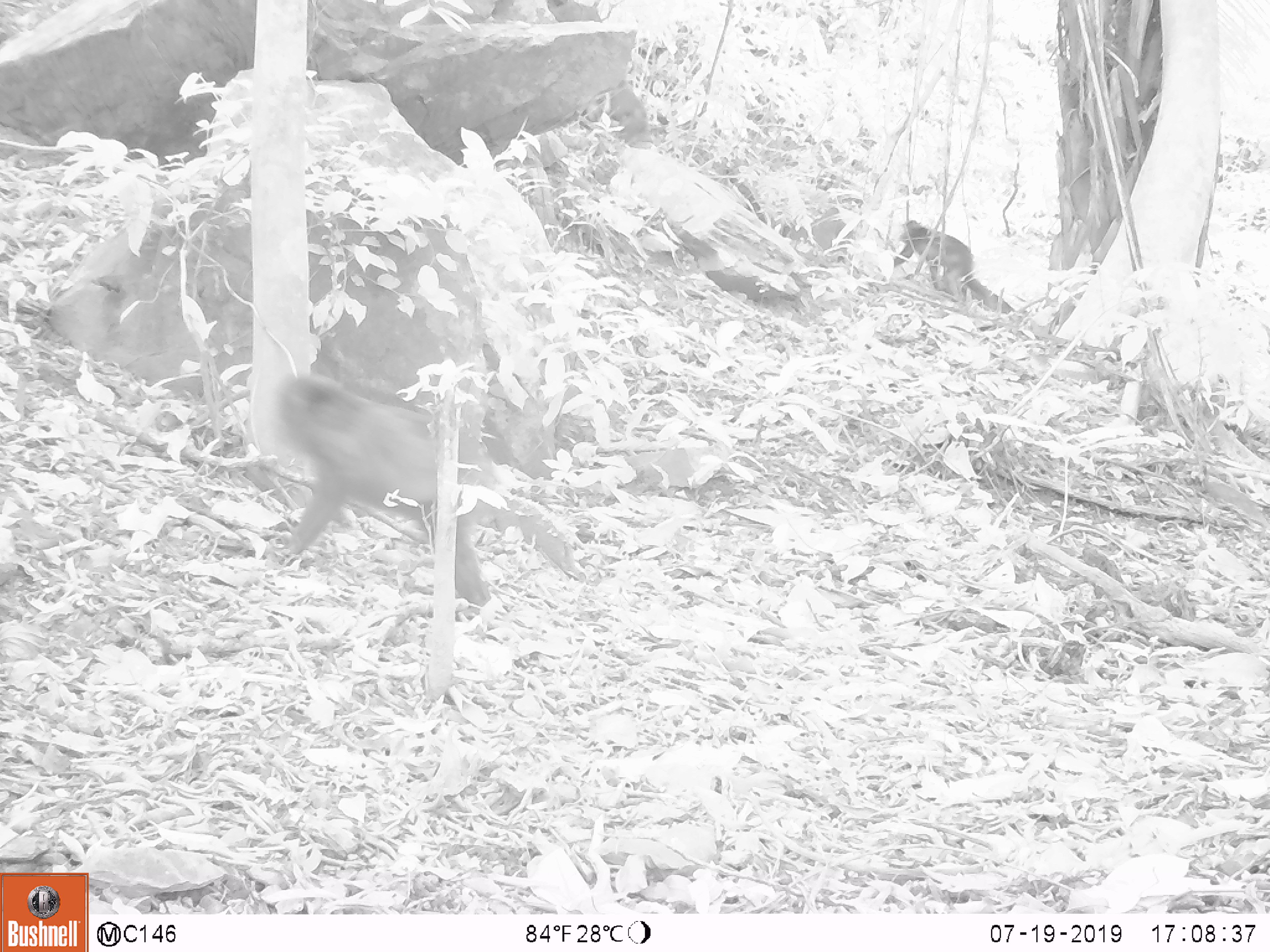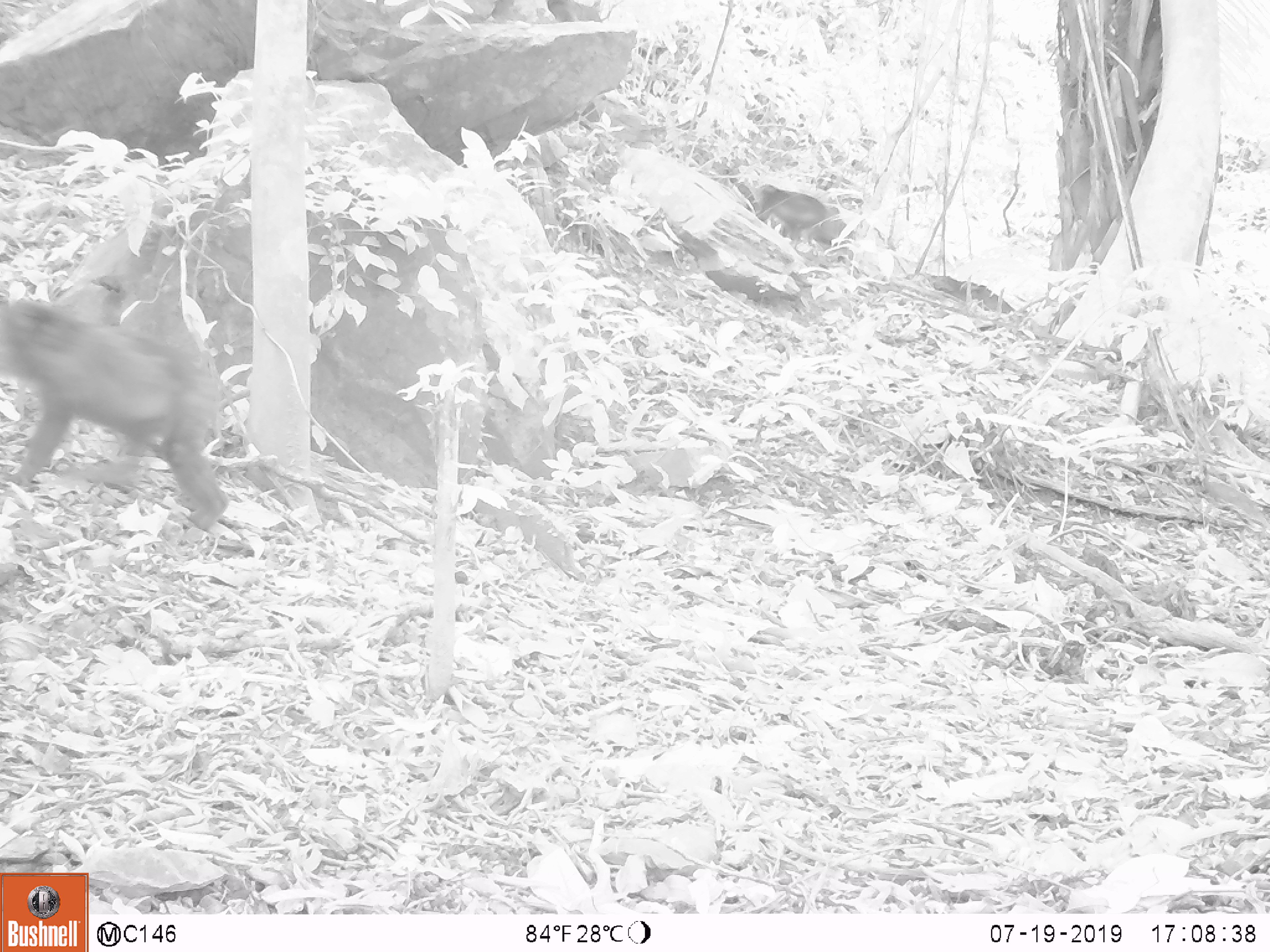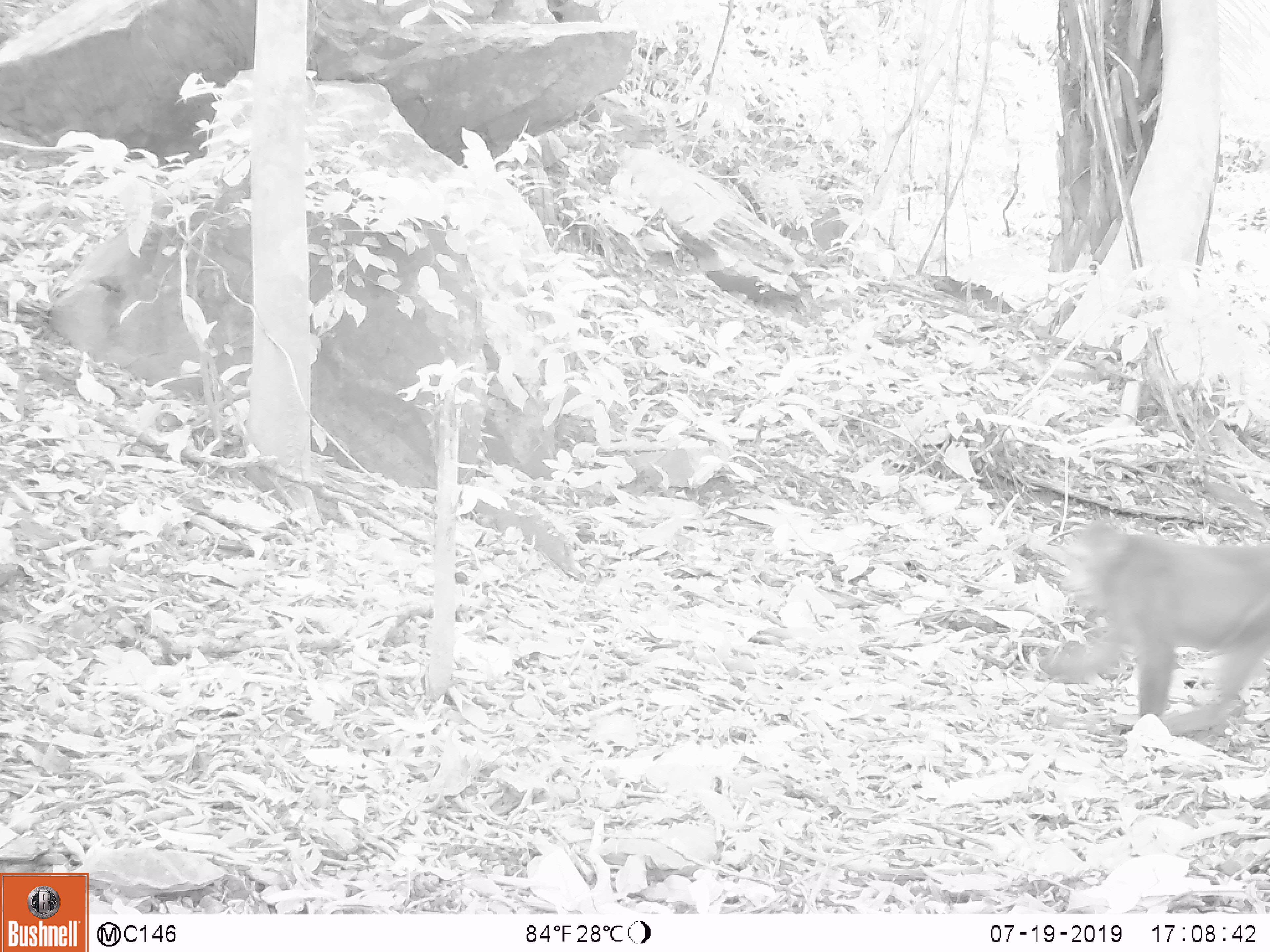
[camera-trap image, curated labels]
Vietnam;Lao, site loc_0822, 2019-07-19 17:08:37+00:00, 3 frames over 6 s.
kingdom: Animalia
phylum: Chordata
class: Mammalia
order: Primates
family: Cercopithecidae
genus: Macaca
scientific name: Macaca arctoides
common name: stump-tailed macaque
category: stump tailed macaque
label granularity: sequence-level